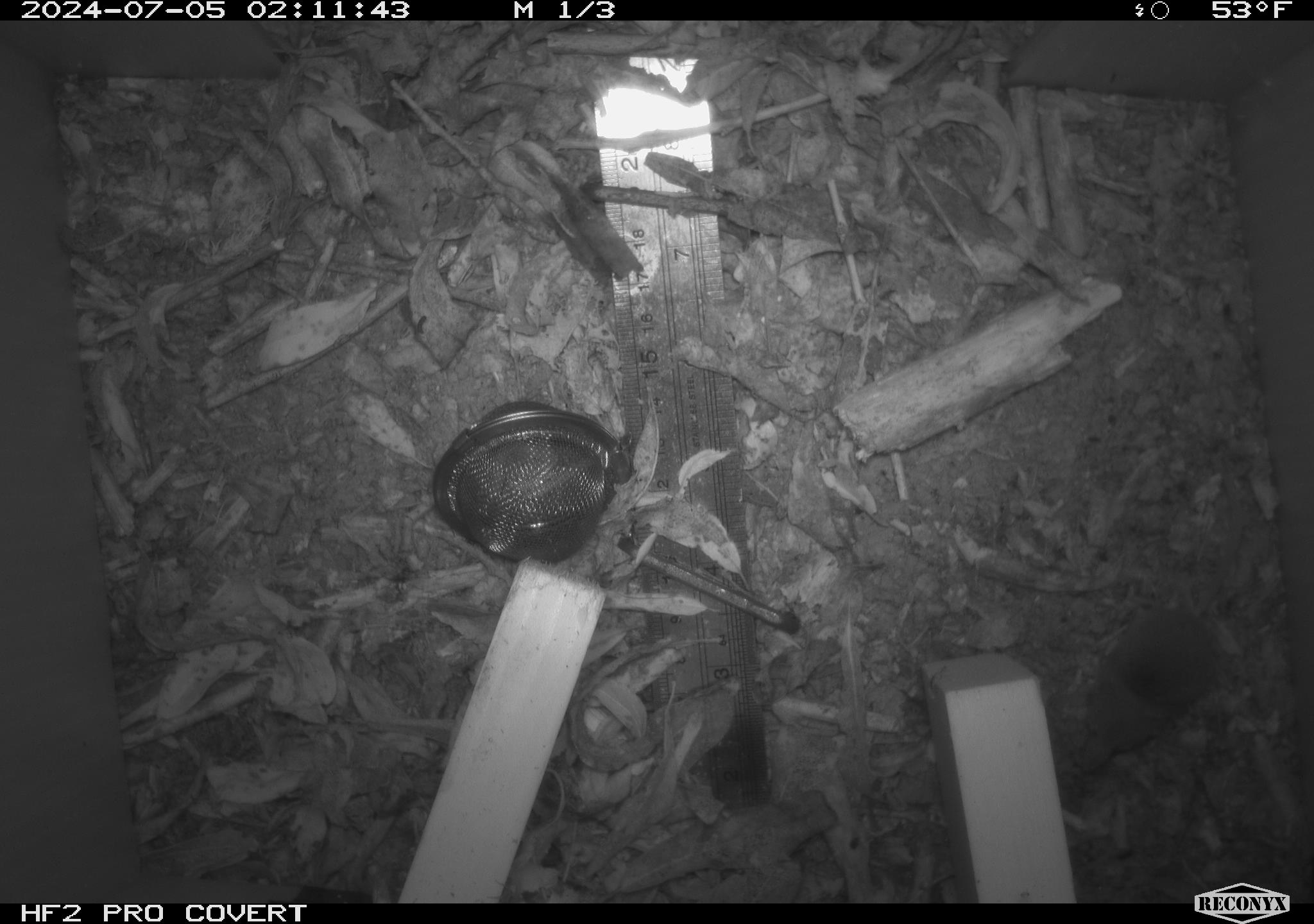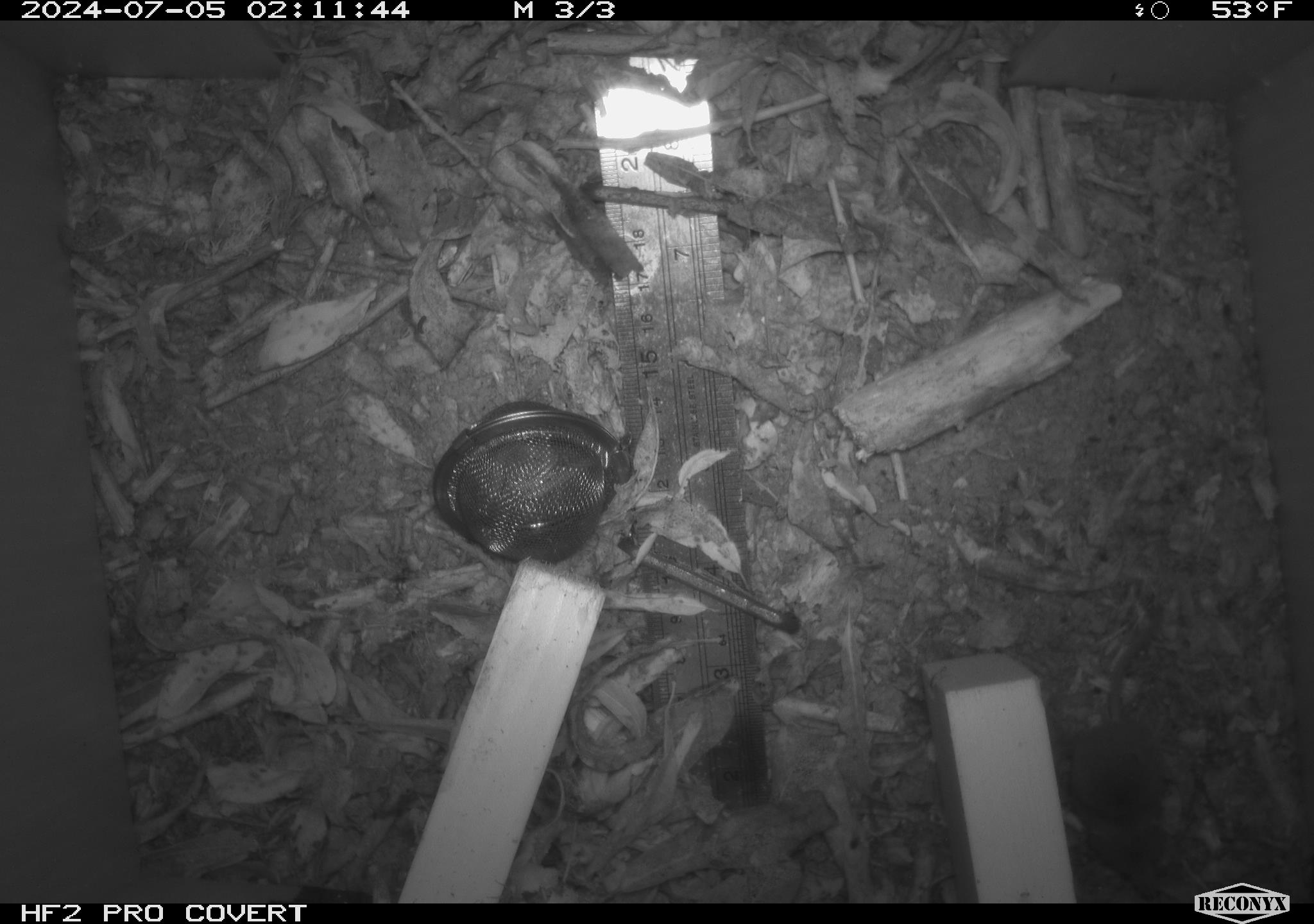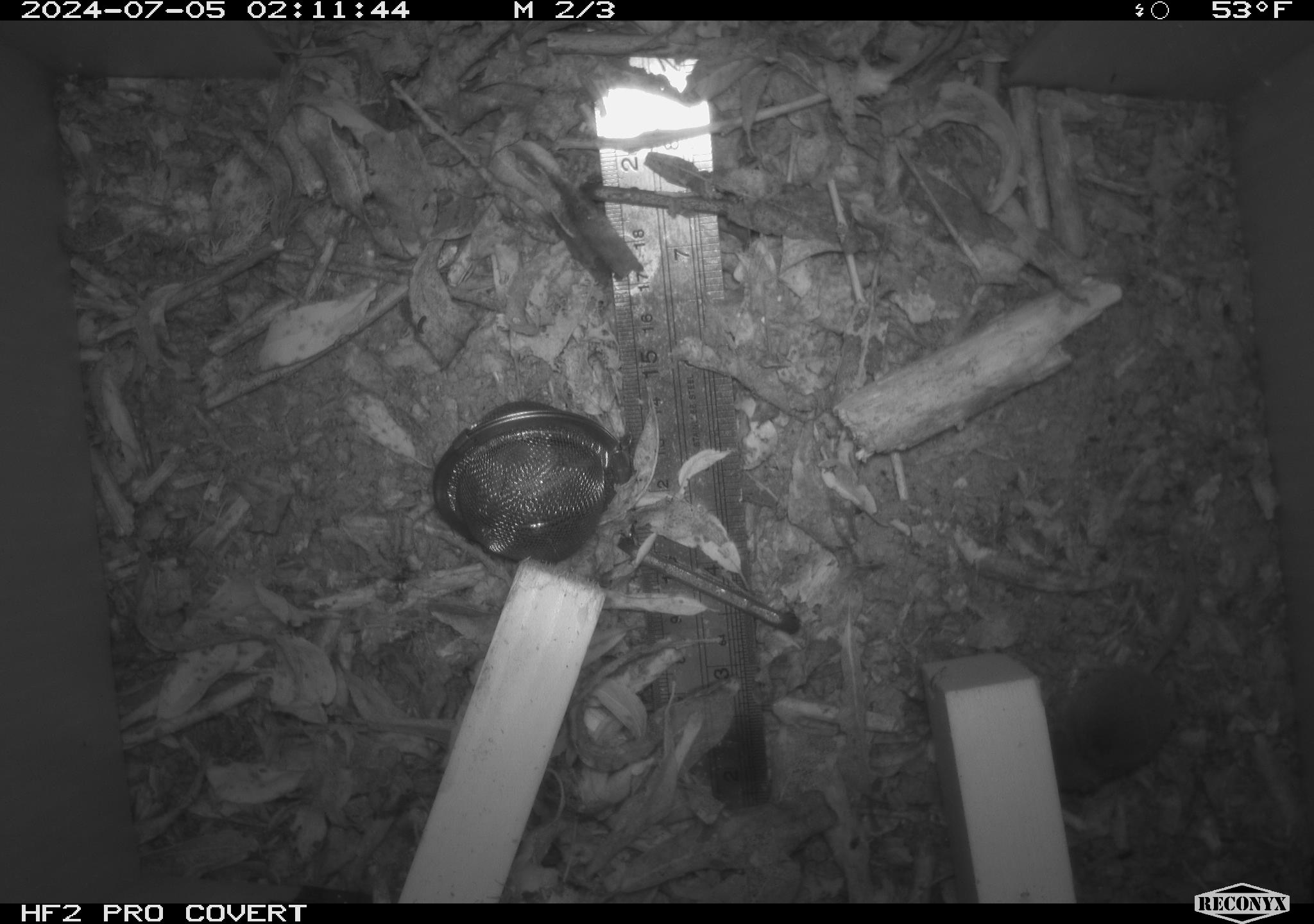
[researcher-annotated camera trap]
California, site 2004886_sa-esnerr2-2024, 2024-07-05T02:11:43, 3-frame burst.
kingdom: Animalia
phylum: Chordata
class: Mammalia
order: Rodentia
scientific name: Rodentia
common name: rodent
Rodent (Rodentia).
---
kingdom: Animalia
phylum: Chordata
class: Mammalia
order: Eulipotyphla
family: Soricidae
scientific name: Soricidae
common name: shrews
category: soricidae family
Soricidae family (shrews) (Soricidae).